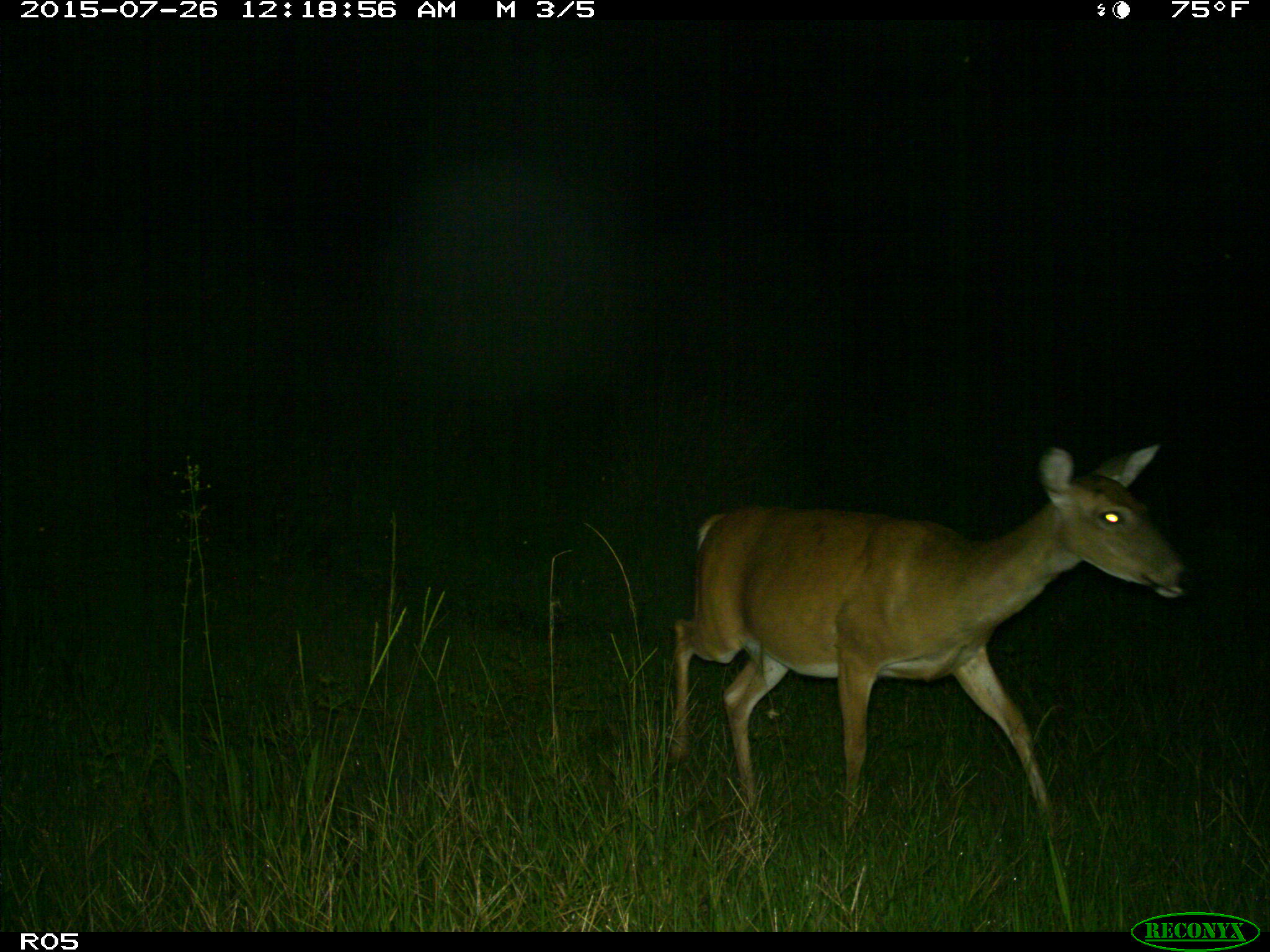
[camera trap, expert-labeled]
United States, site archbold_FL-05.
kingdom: Animalia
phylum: Chordata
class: Mammalia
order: Artiodactyla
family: Cervidae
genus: Odocoileus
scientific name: Odocoileus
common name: deer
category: unidentified deer